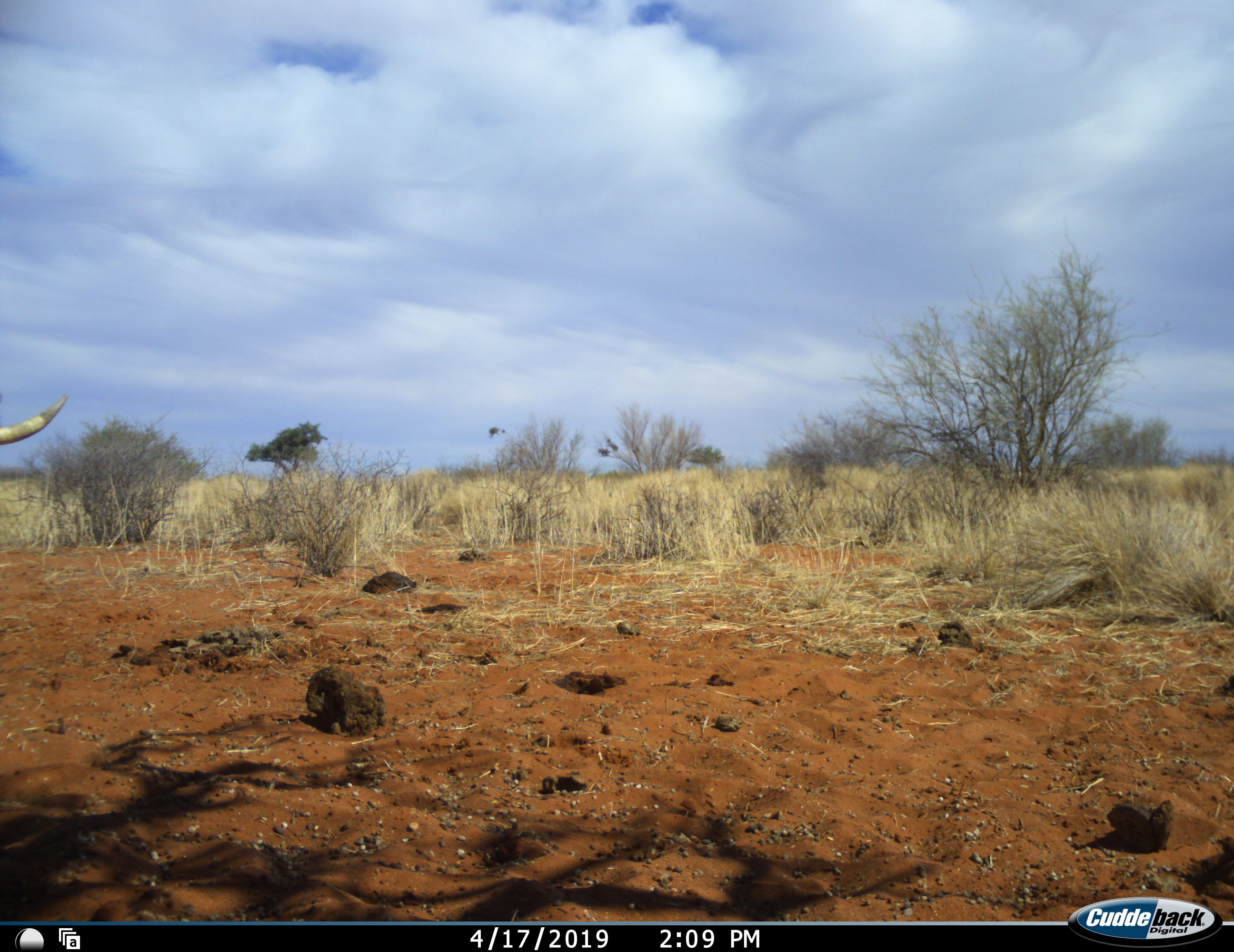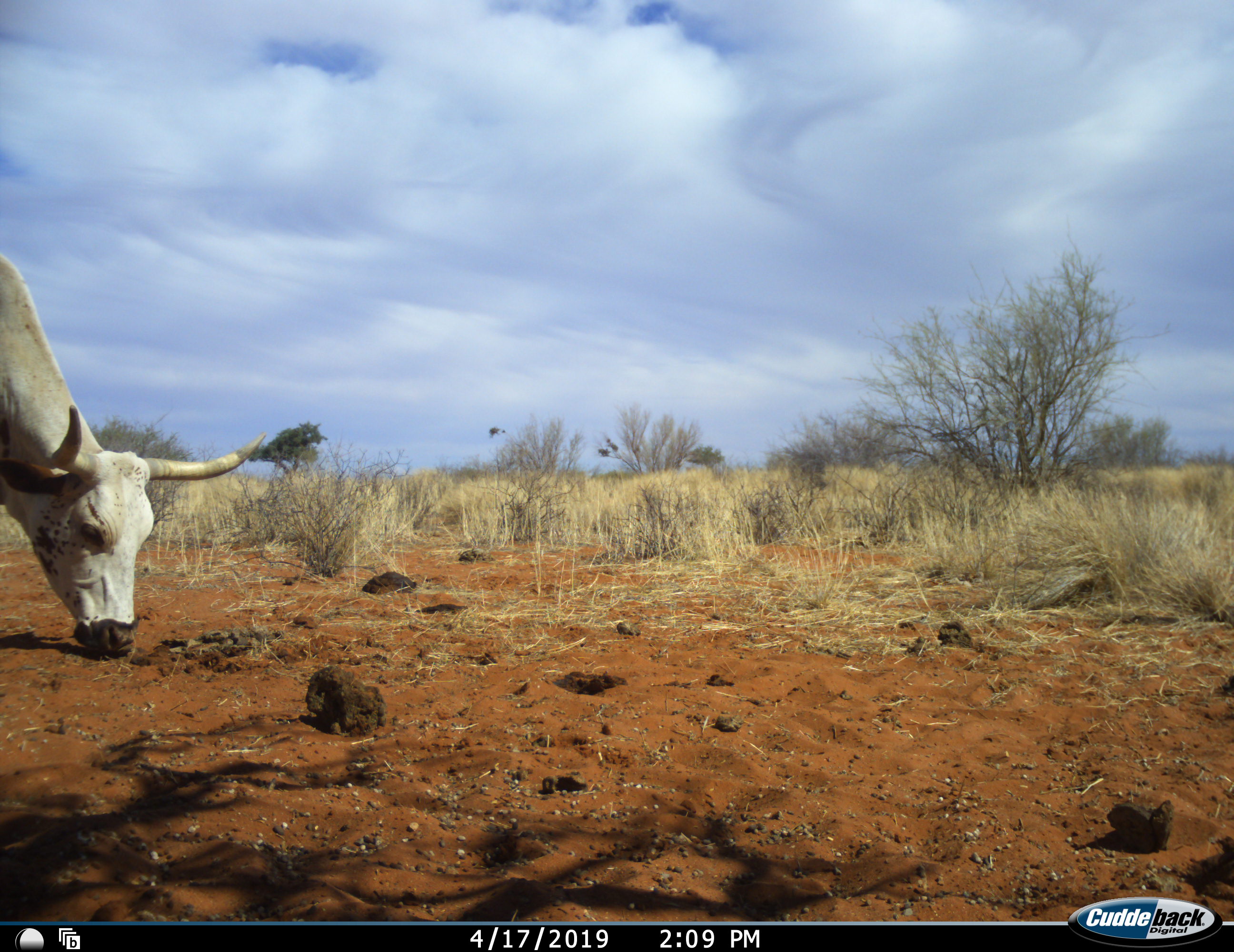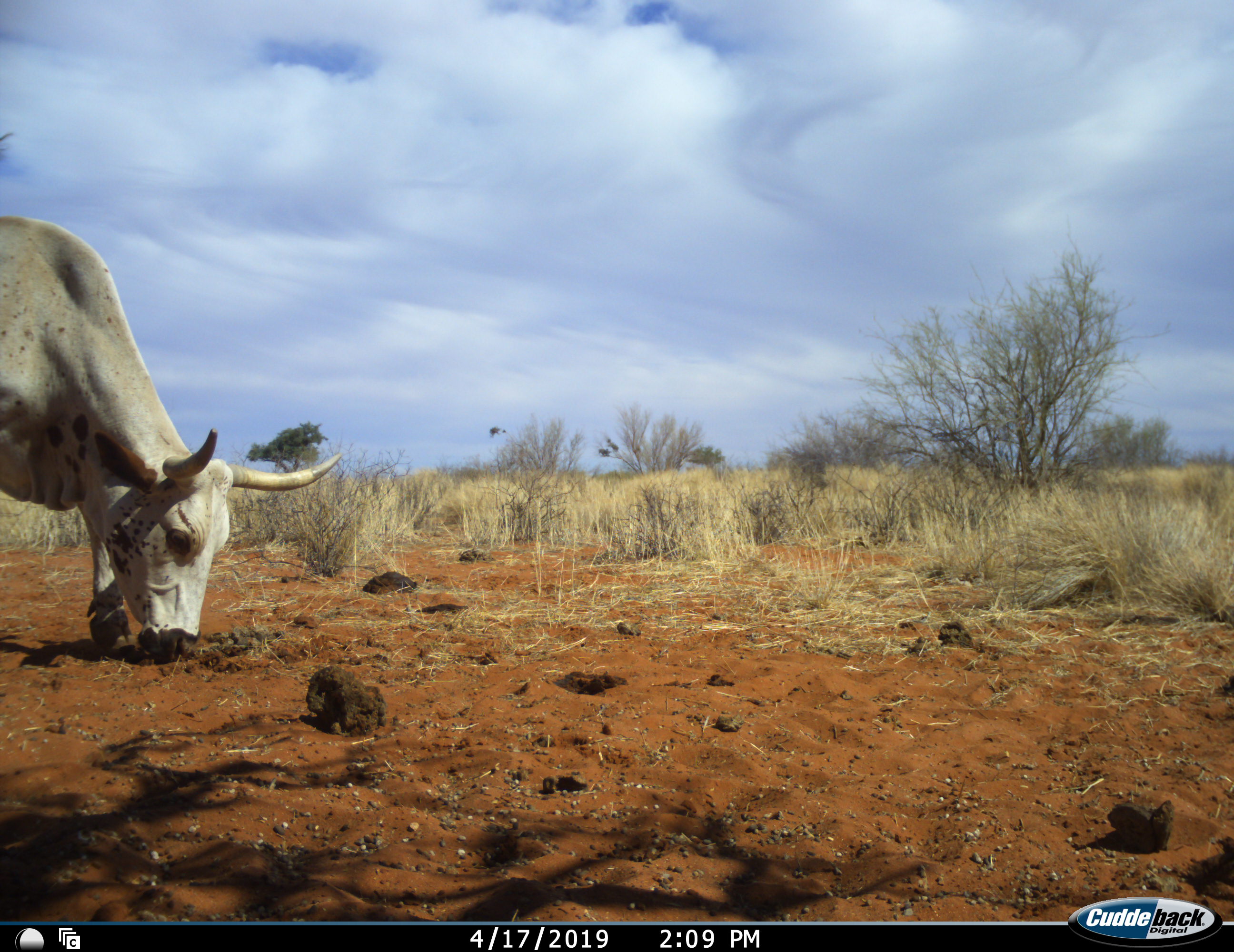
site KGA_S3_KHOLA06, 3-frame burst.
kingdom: Animalia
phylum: Chordata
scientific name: Vertebrata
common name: domestic animal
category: domesticanimal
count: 1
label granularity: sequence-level